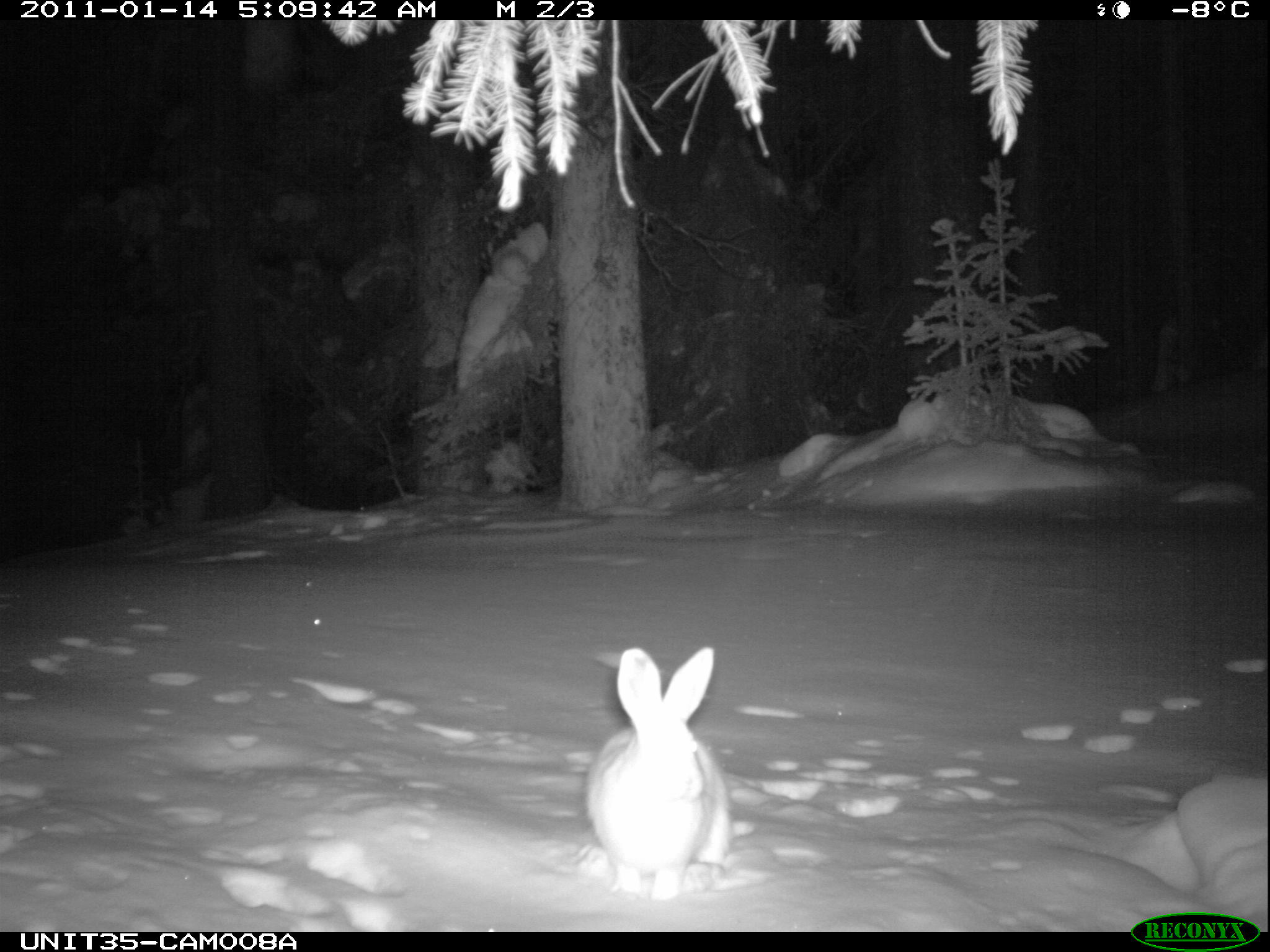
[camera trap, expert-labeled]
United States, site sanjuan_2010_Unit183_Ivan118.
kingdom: Animalia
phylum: Chordata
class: Mammalia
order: Lagomorpha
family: Leporidae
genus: Lepus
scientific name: Lepus americanus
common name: snowshoe hare